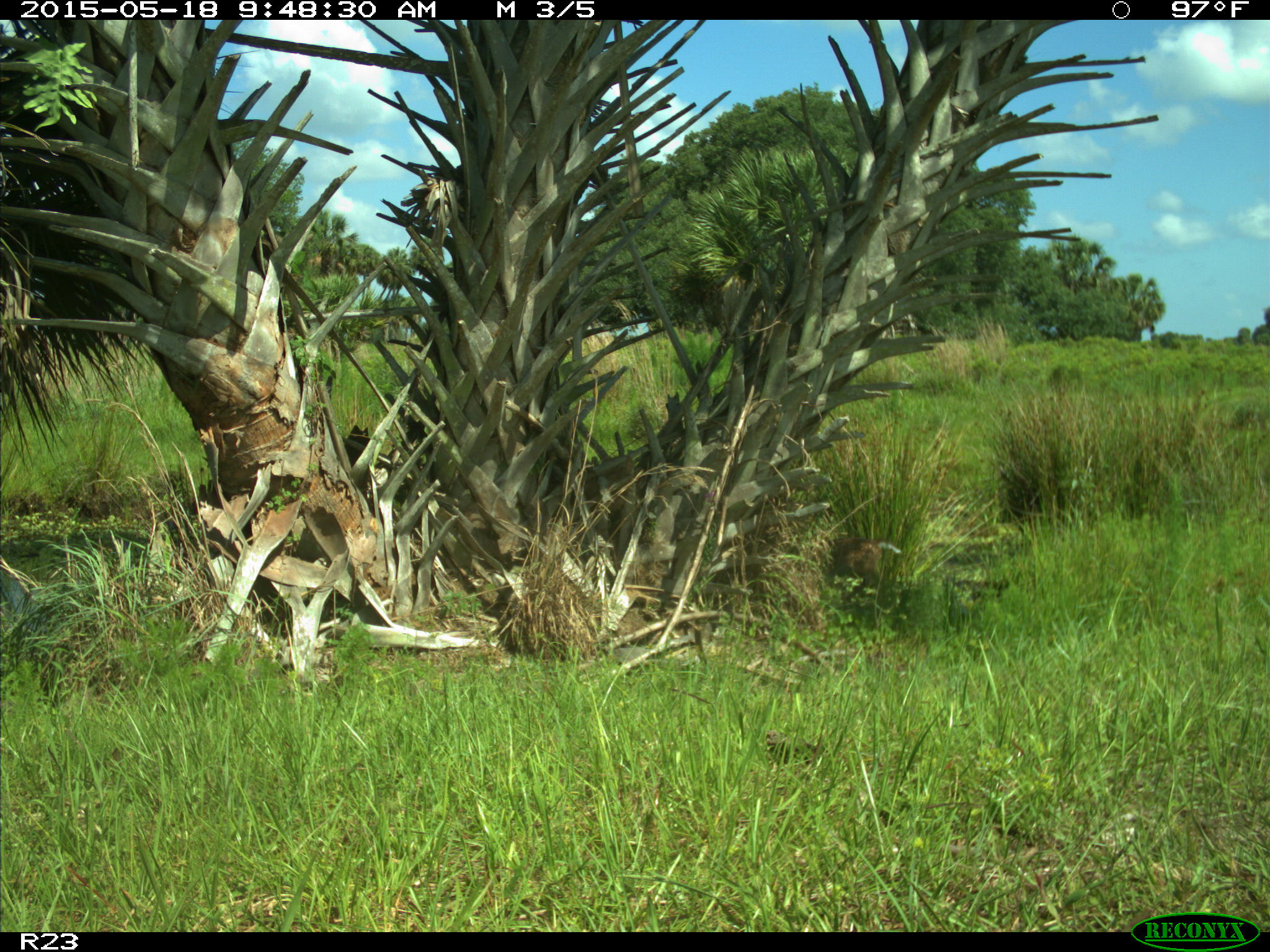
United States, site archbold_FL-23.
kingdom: Animalia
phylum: Chordata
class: Mammalia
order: Artiodactyla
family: Bovidae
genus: Bos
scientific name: Bos taurus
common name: domestic cow